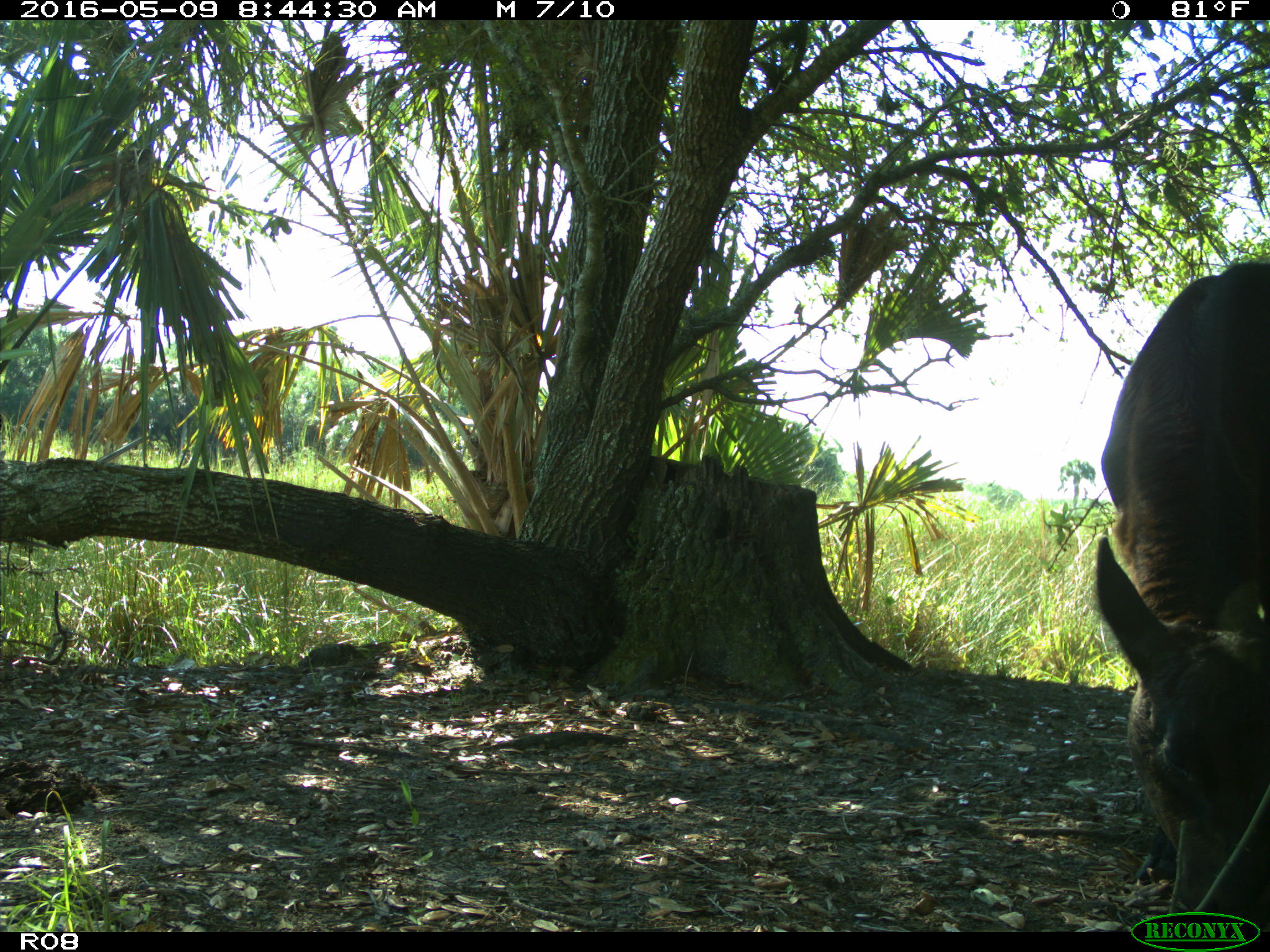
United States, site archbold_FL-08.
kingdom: Animalia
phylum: Chordata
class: Mammalia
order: Artiodactyla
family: Bovidae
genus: Bos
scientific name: Bos taurus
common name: domestic cow